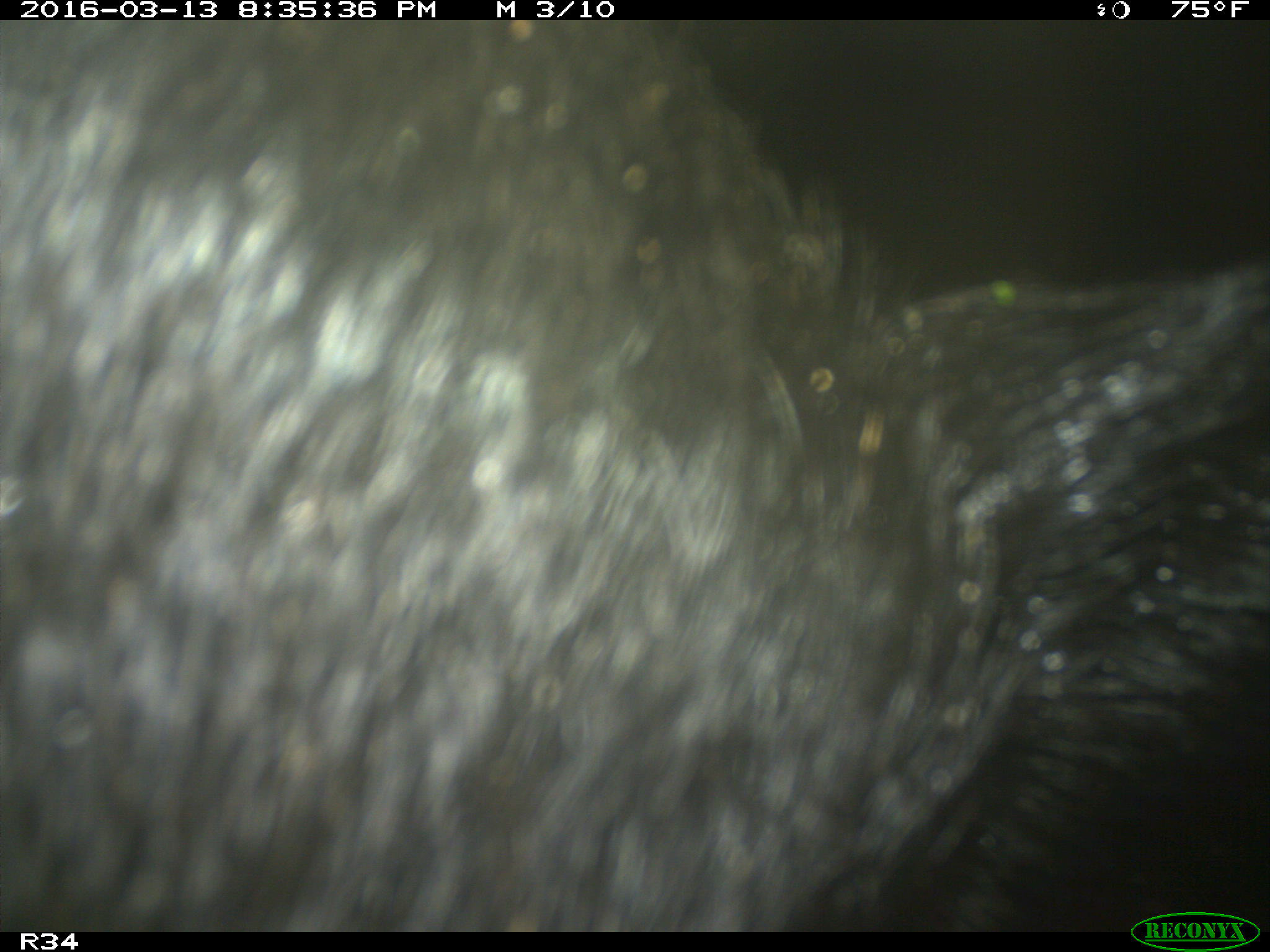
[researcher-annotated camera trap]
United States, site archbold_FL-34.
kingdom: Animalia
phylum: Chordata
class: Mammalia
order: Artiodactyla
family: Suidae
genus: Sus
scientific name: Sus scrofa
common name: wild boar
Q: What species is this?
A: Sus scrofa (wild boar).